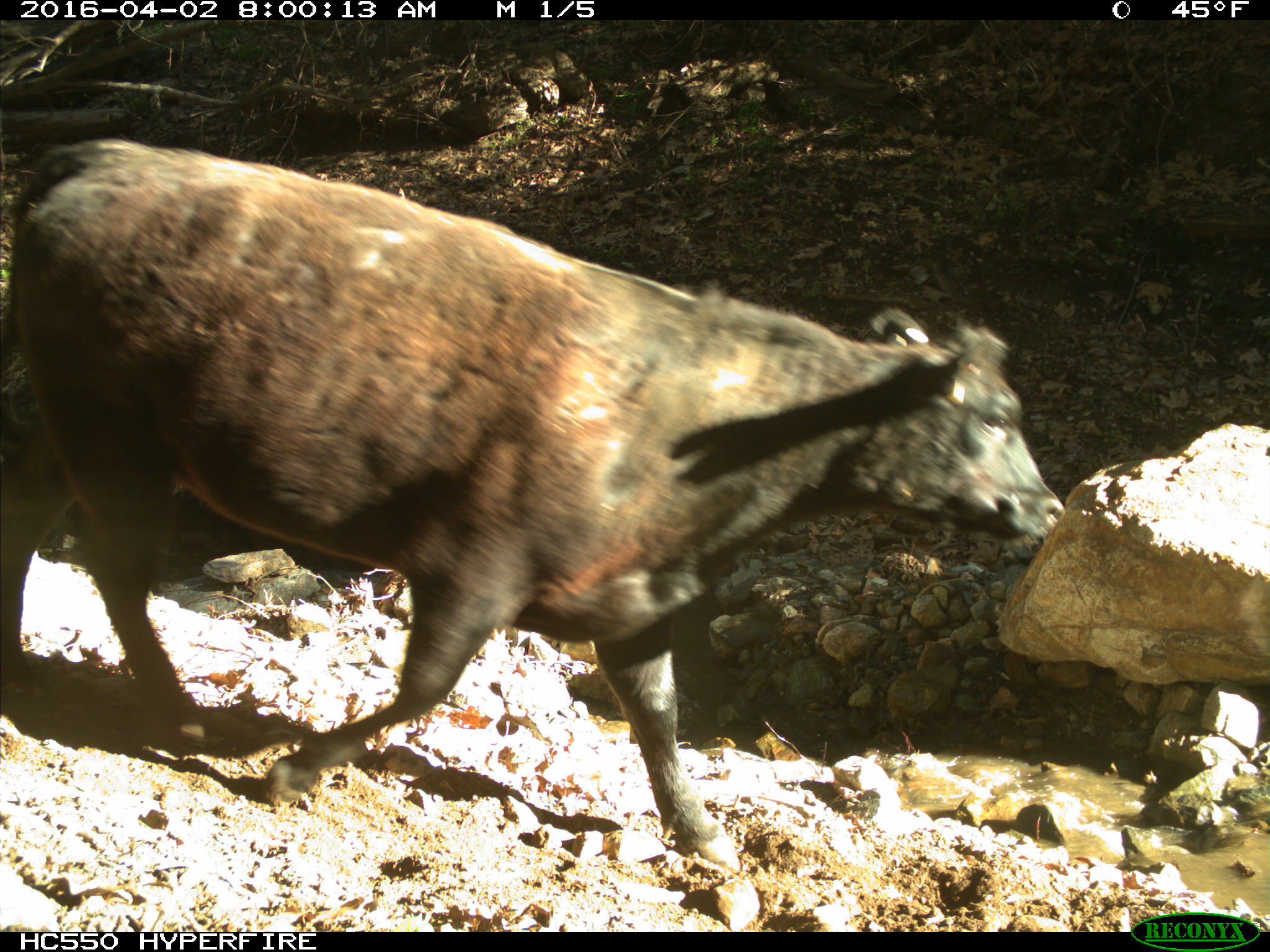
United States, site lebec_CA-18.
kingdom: Animalia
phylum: Chordata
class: Mammalia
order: Artiodactyla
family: Bovidae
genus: Bos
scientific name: Bos taurus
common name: domestic cow